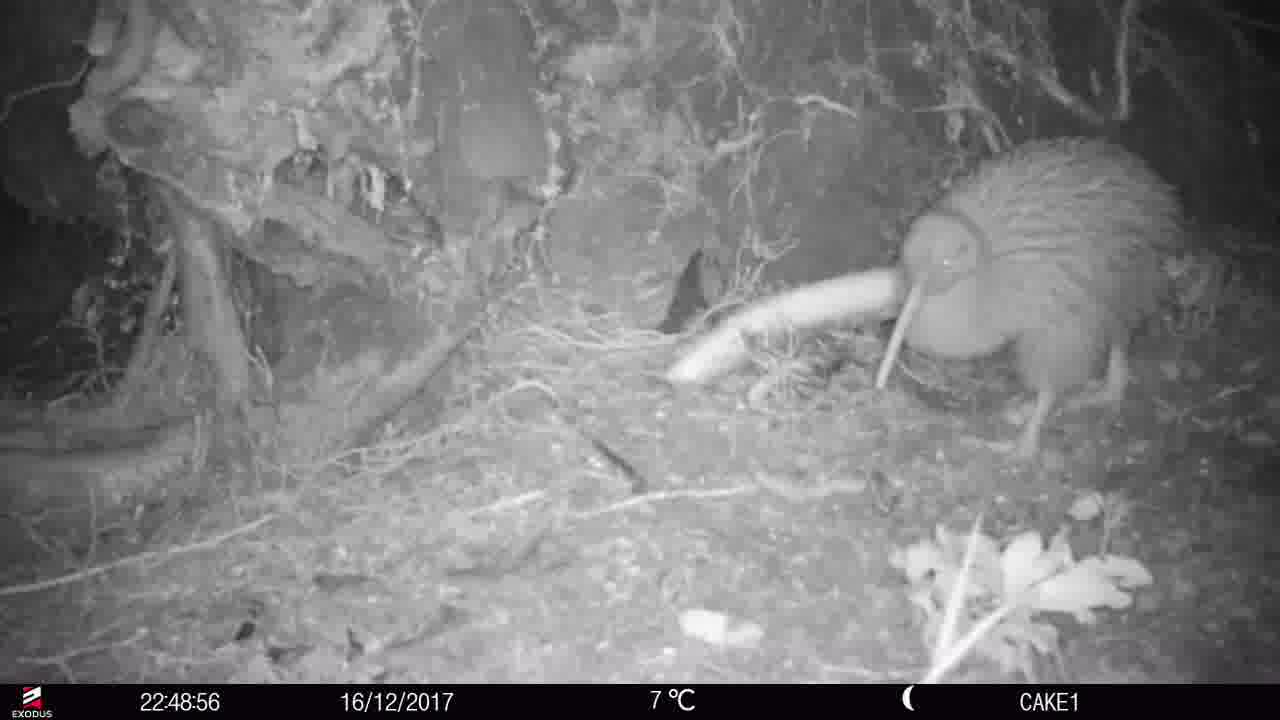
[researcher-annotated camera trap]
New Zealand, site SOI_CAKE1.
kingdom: Animalia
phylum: Chordata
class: Aves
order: Apterygiformes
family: Apterygidae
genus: Apteryx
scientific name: Apteryx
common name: kiwi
Kiwi (Apteryx).